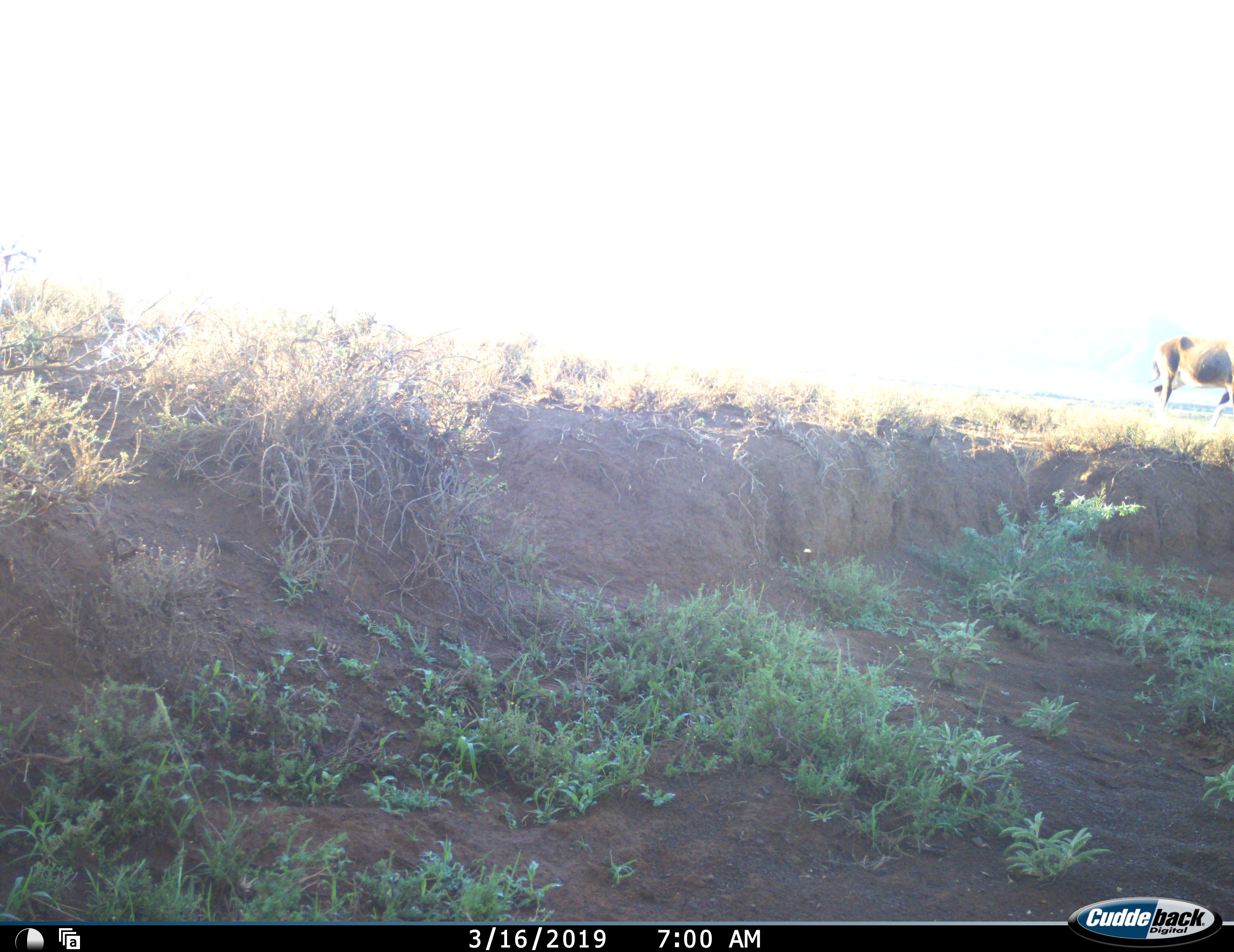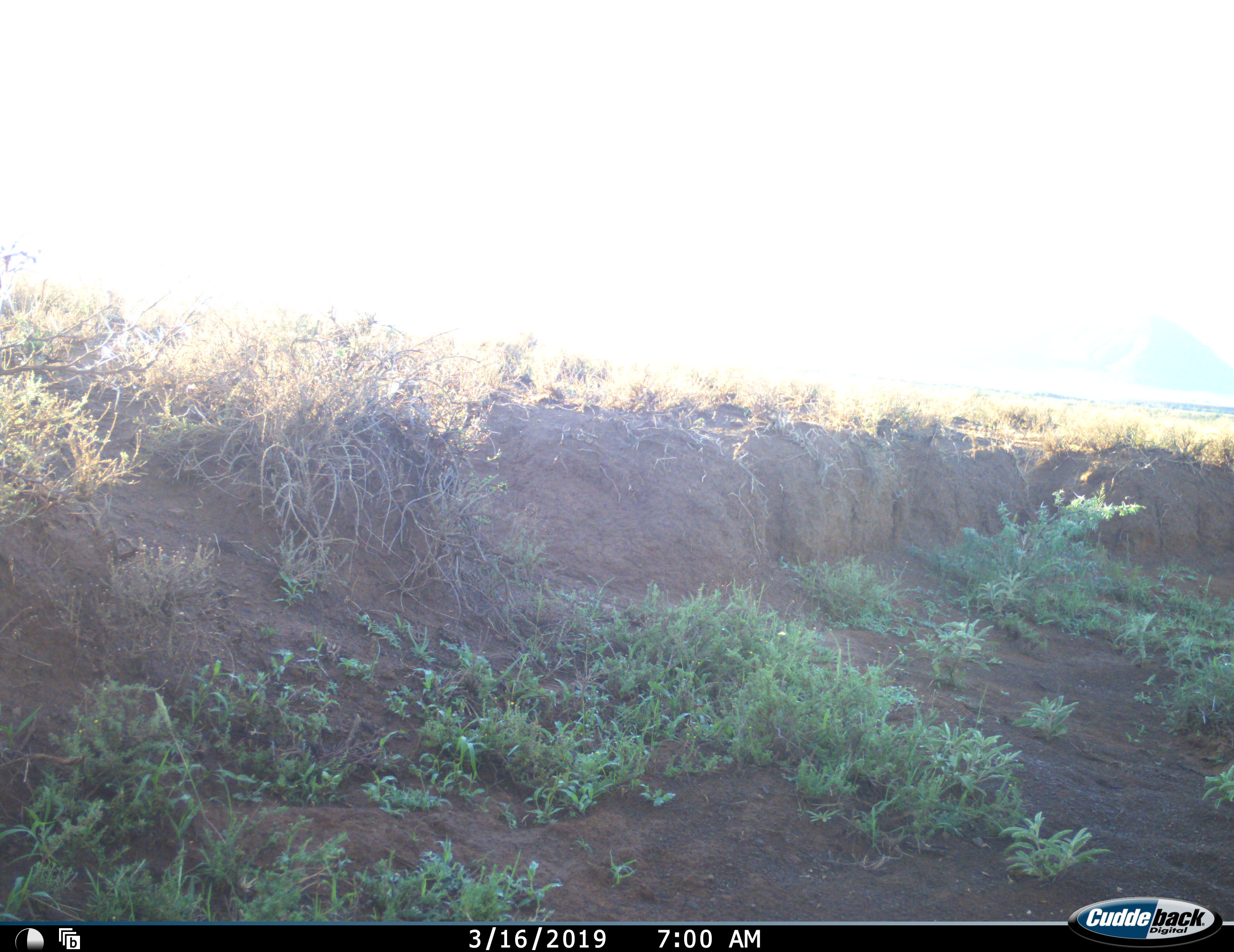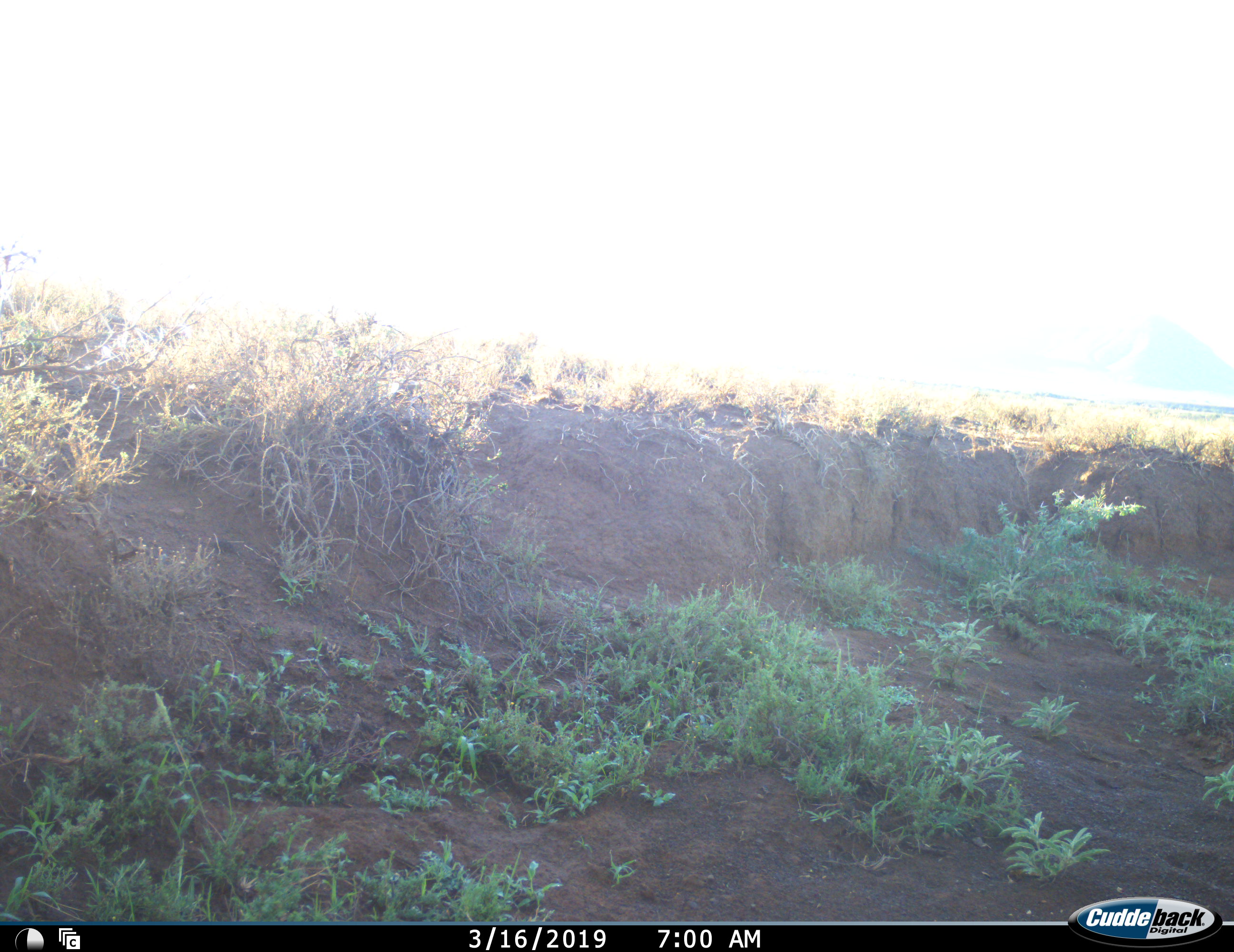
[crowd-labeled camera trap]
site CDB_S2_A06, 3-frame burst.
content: unidentified animal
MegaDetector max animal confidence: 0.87